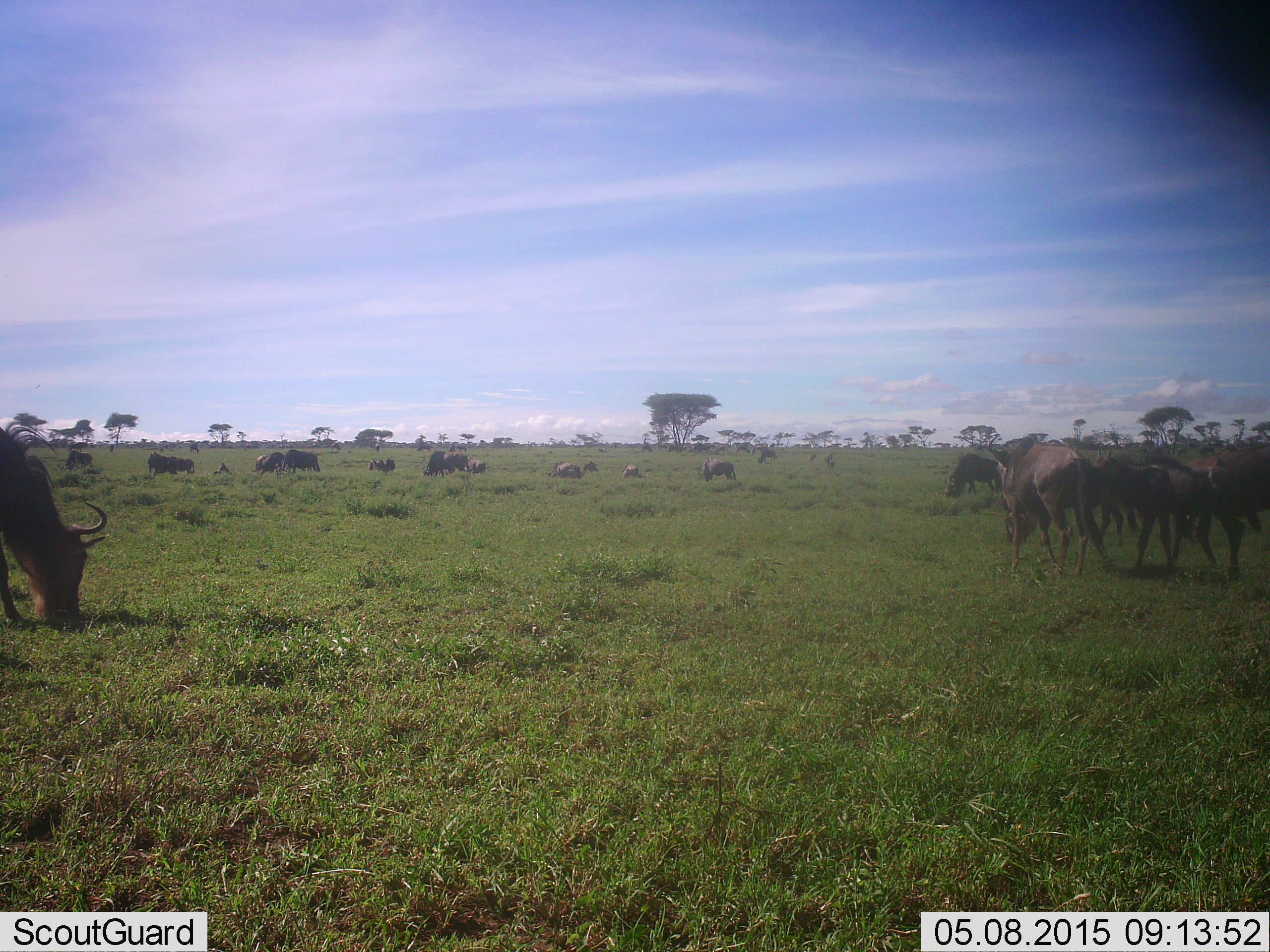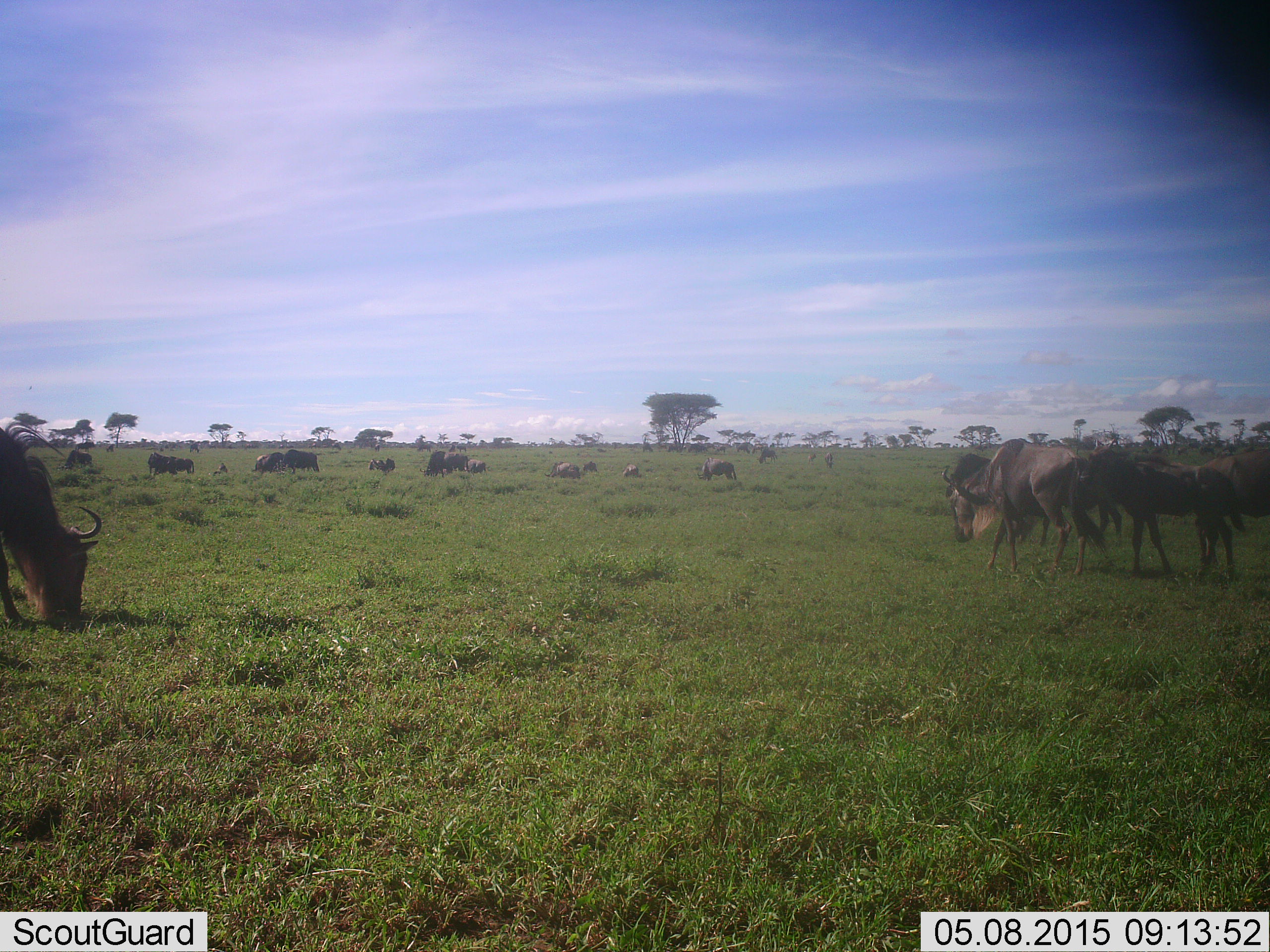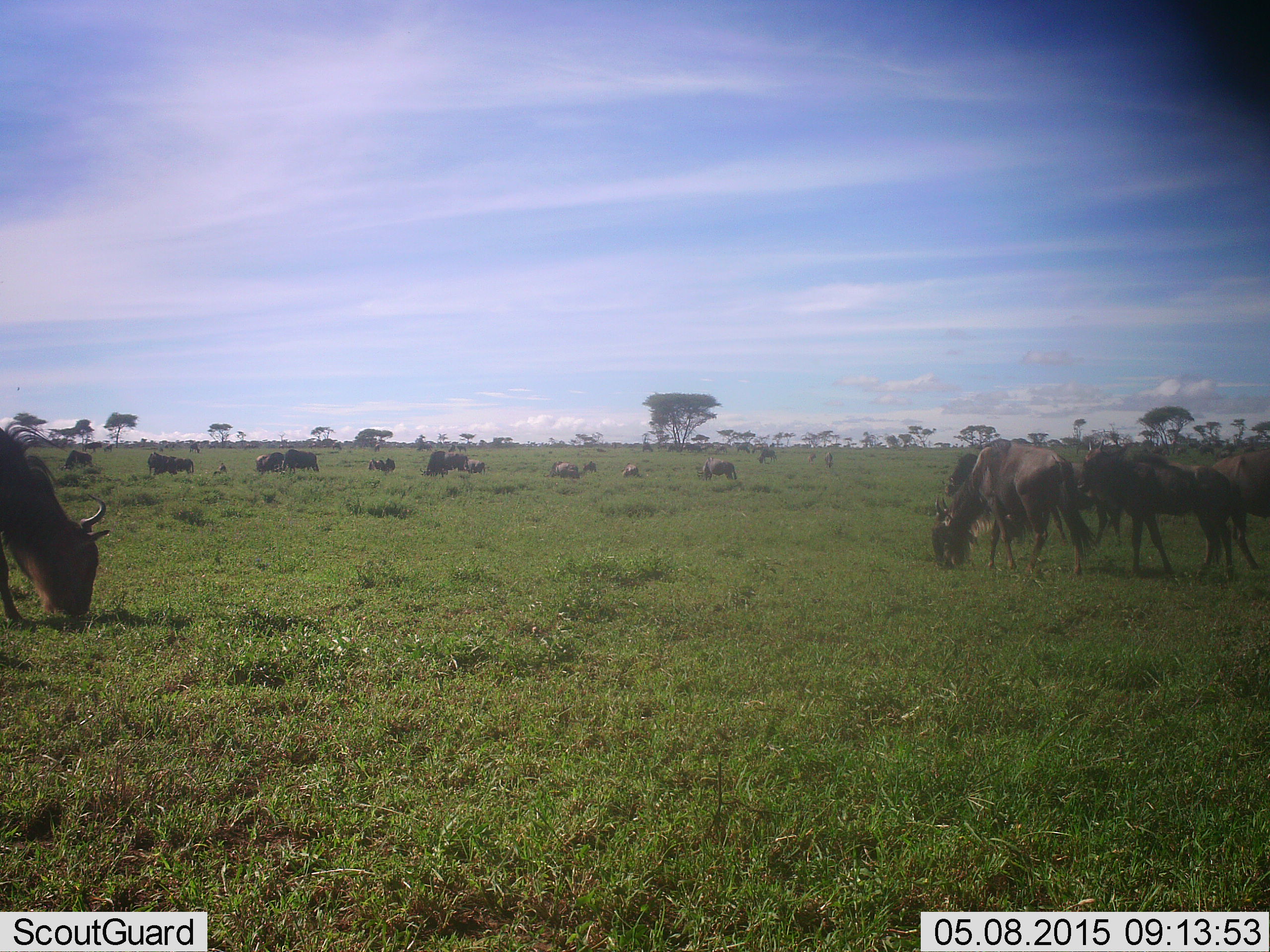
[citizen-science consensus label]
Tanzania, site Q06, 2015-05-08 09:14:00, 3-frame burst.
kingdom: Animalia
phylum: Chordata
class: Mammalia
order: Artiodactyla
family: Bovidae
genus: Connochaetes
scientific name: Connochaetes taurinus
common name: blue wildebeest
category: wildebeest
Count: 11-50.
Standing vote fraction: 20%.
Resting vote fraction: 10%.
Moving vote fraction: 40%.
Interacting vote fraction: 0%.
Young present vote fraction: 10%.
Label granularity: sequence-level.